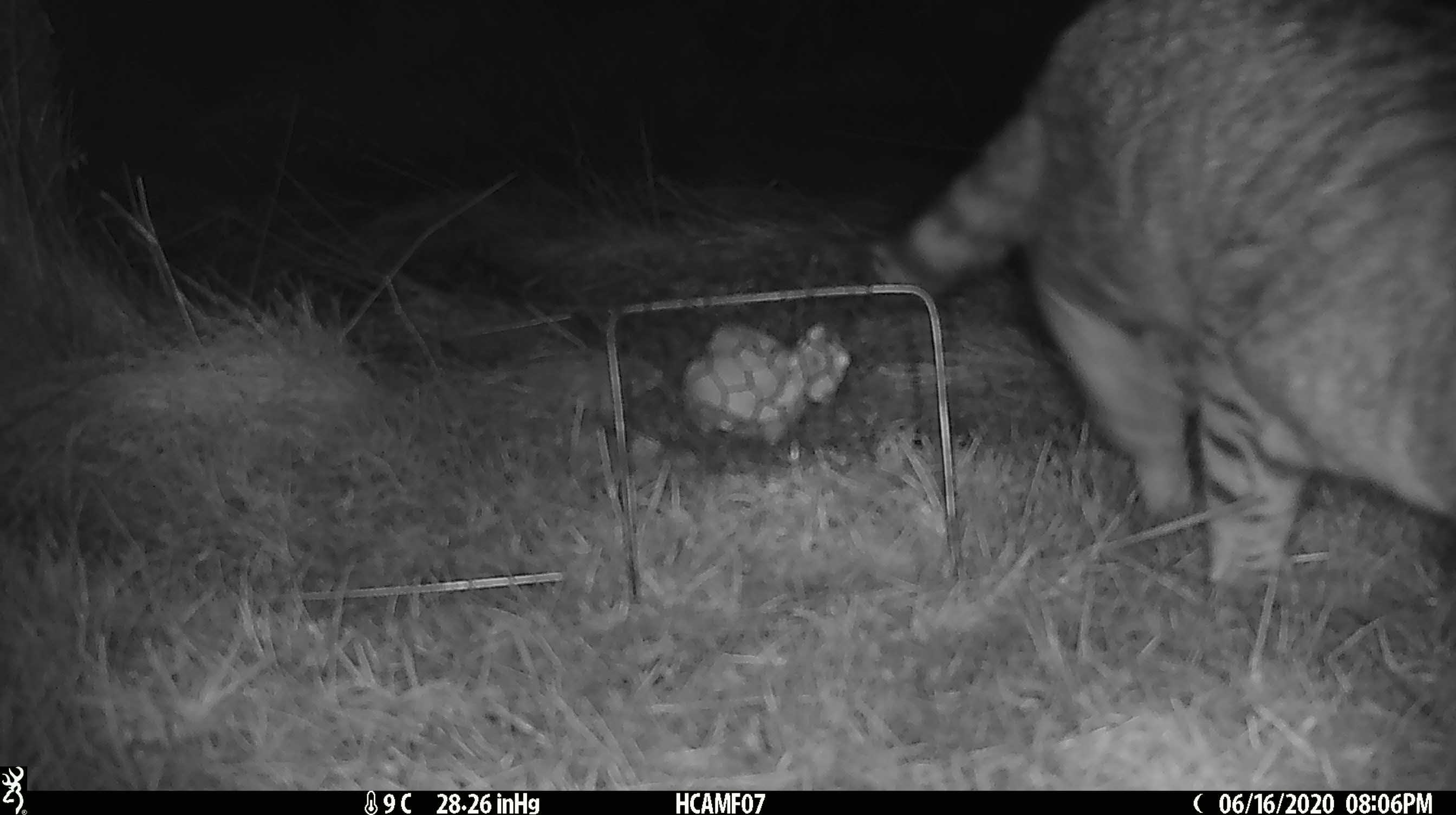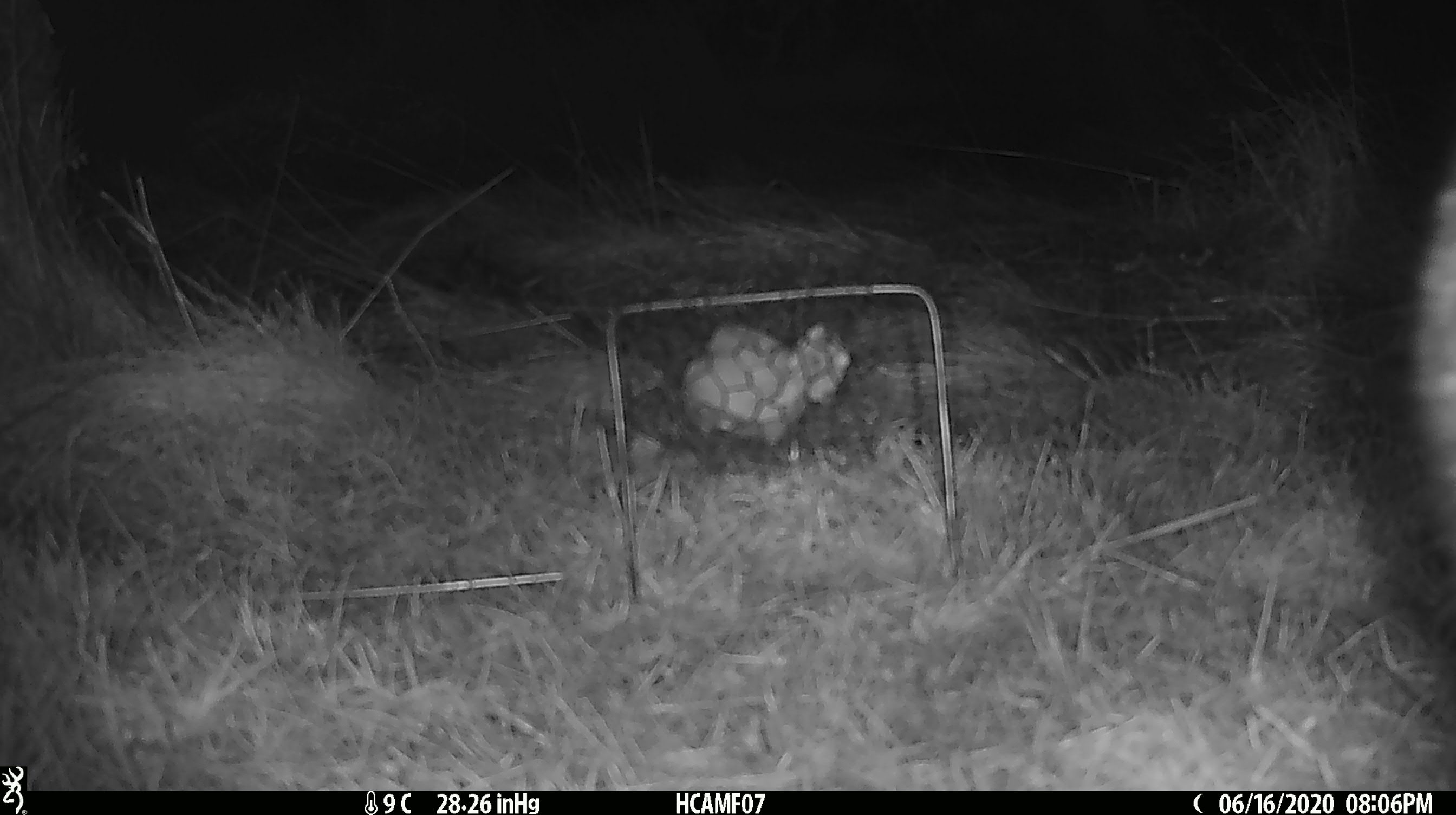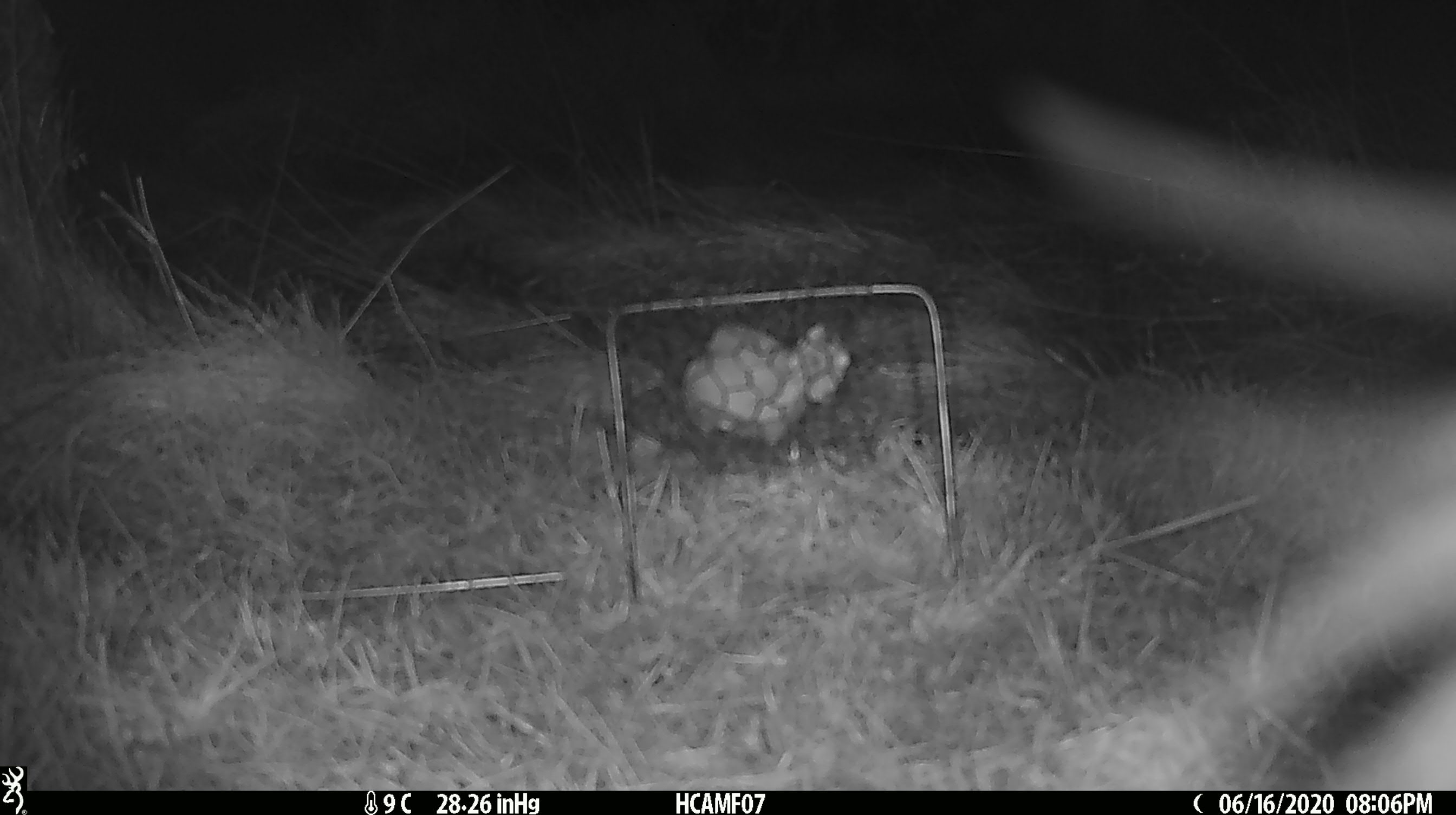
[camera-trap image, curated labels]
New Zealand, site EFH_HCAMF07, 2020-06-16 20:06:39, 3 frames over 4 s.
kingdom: Animalia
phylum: Chordata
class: Mammalia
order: Carnivora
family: Felidae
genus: Felis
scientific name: Felis catus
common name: domestic cat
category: cat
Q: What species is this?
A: Cat (domestic cat) (Felis catus).